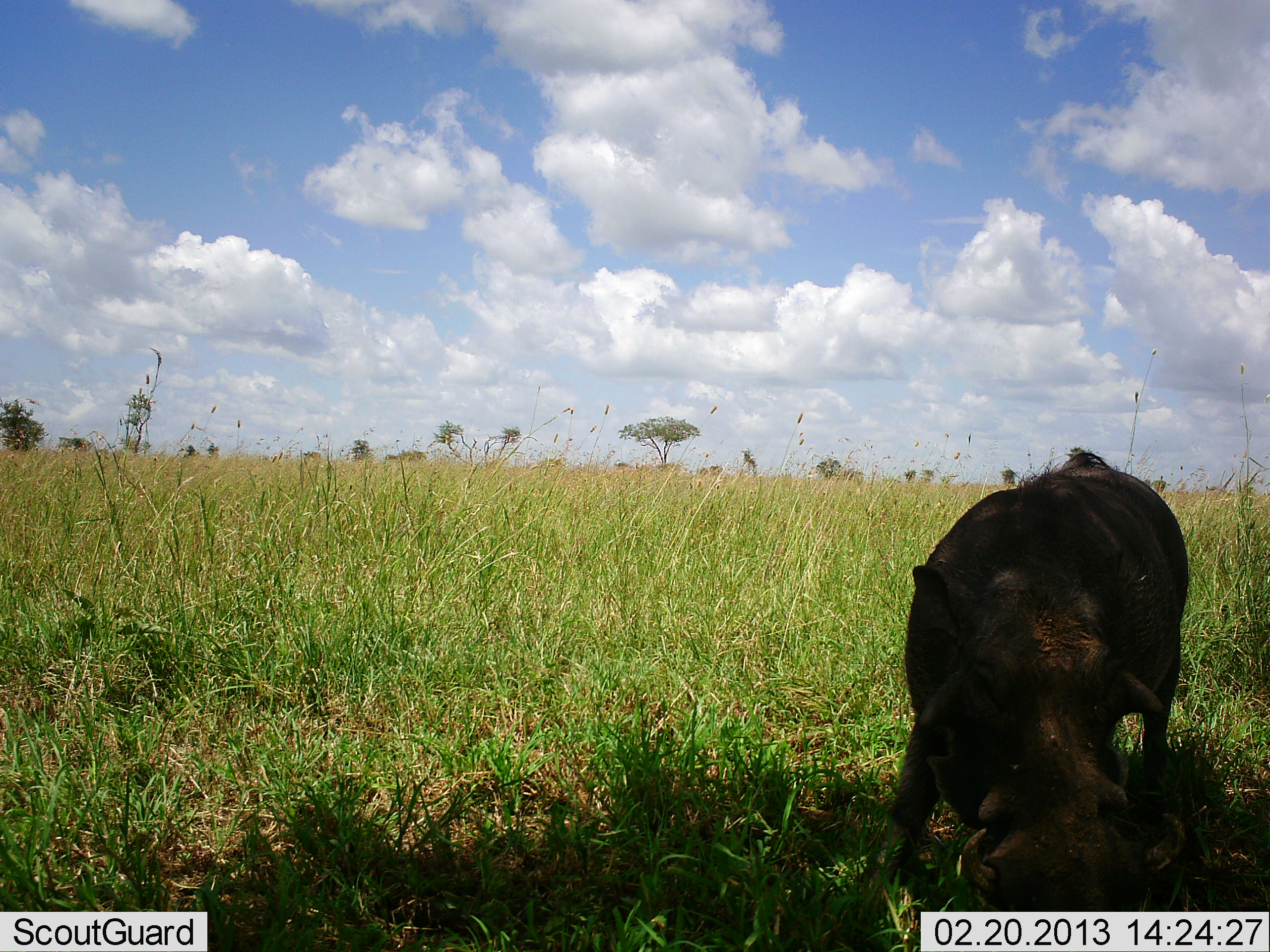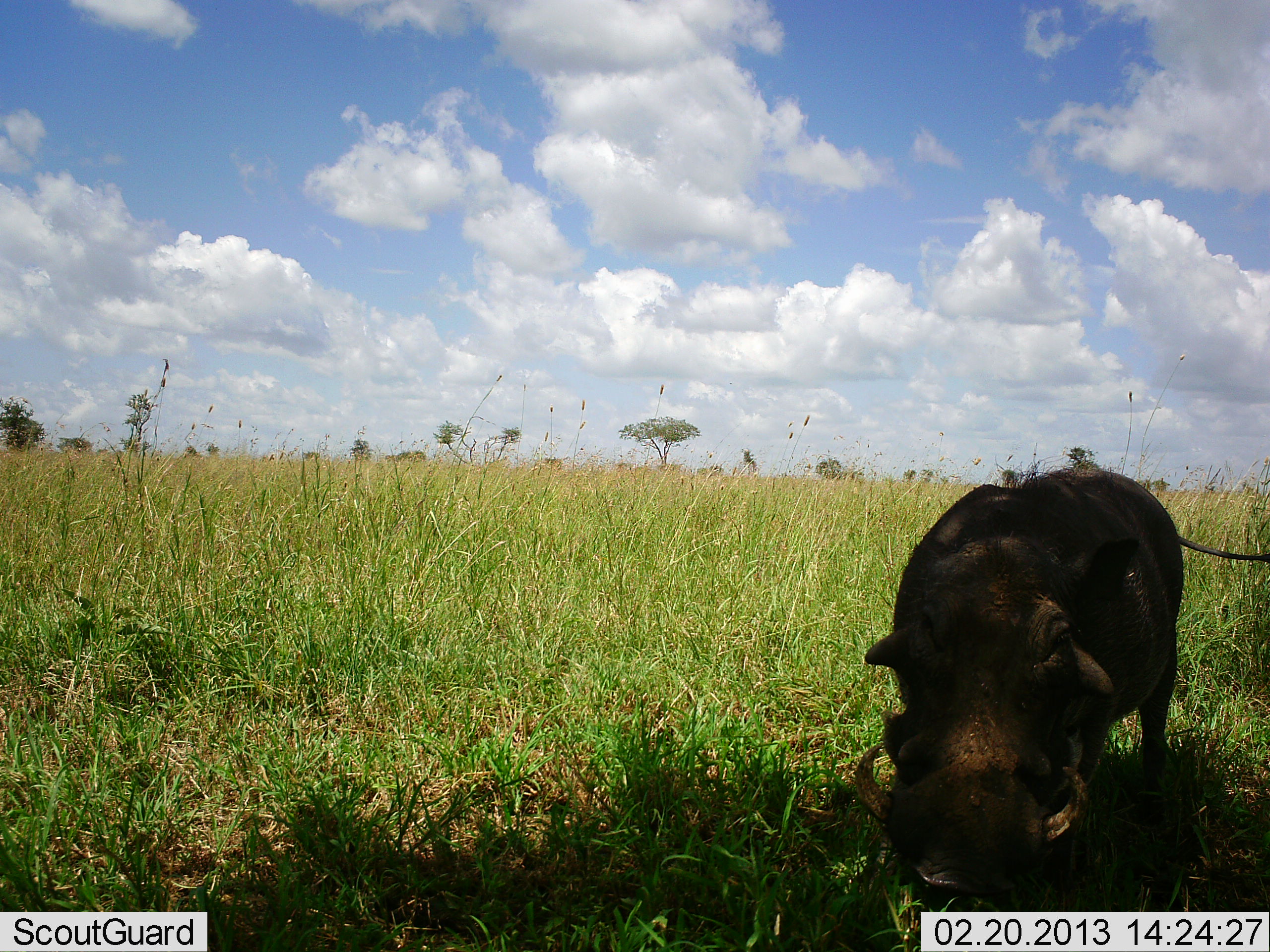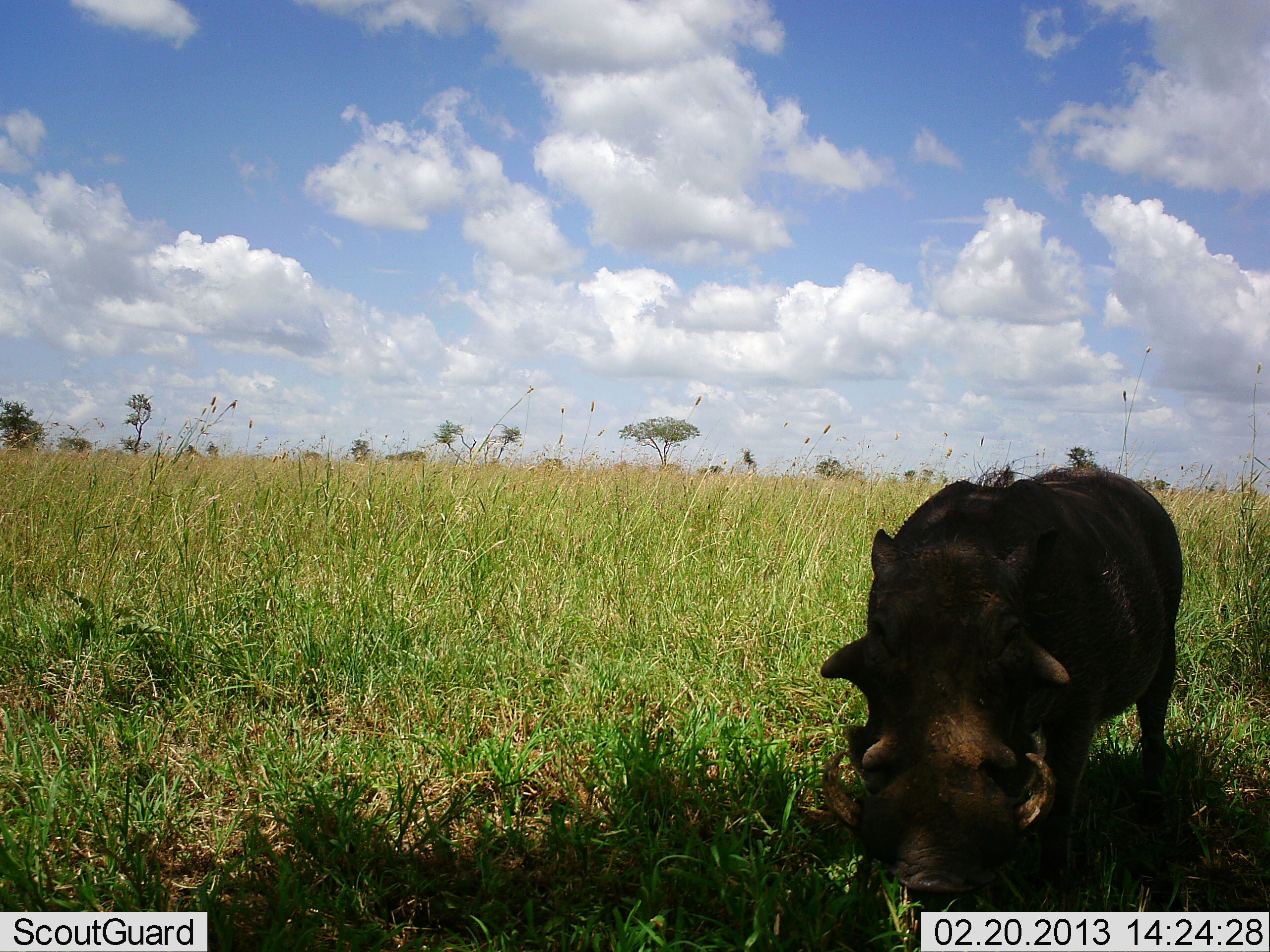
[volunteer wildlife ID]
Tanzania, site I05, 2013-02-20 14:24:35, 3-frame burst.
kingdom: Animalia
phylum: Chordata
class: Mammalia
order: Artiodactyla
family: Suidae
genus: Phacochoerus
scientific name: Phacochoerus africanus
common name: warthog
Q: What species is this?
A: Warthog (Phacochoerus africanus).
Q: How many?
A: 1.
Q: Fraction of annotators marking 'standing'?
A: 54%.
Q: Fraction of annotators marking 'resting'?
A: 0%.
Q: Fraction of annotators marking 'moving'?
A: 8%.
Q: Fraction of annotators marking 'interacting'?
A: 0%.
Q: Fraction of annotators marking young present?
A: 0%.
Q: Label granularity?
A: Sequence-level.